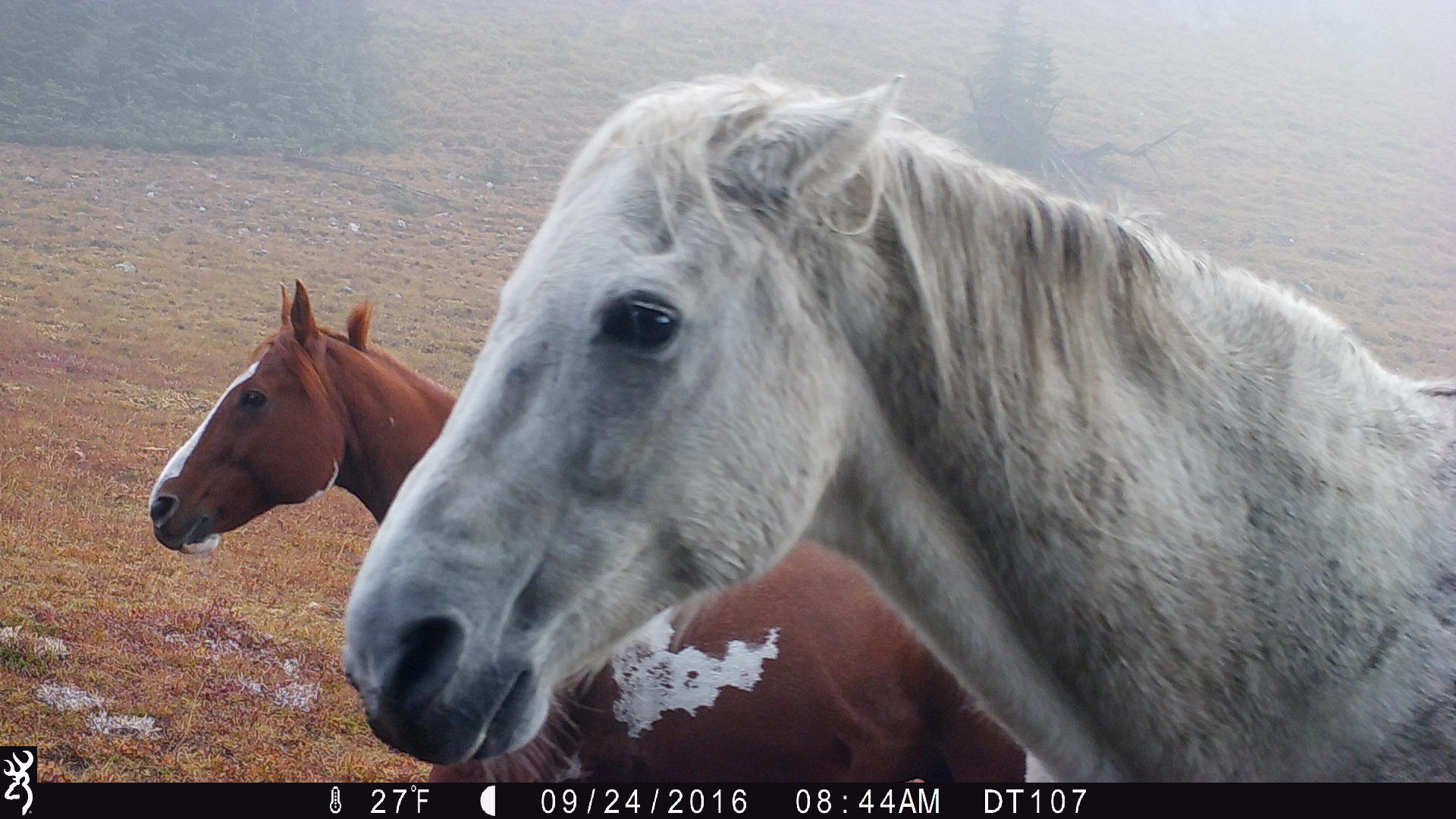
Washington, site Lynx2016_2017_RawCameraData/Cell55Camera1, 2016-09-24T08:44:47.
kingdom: Animalia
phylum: Chordata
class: Mammalia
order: Perissodactyla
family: Equidae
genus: Equus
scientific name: Equus caballus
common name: domestic horse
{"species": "domestic horse (Equus caballus)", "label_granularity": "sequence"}